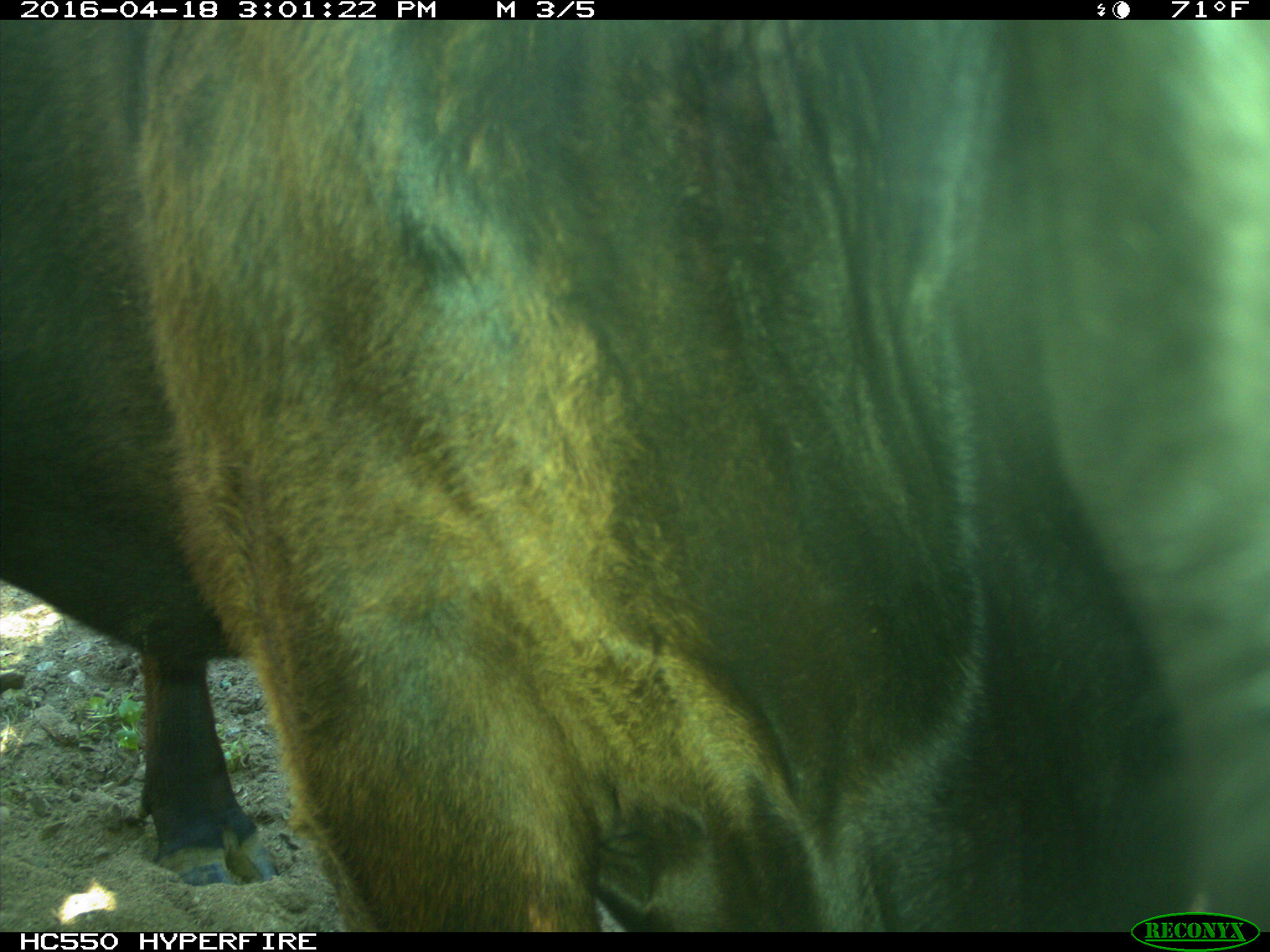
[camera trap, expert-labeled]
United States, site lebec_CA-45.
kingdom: Animalia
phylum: Chordata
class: Mammalia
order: Artiodactyla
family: Bovidae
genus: Bos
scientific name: Bos taurus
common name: domestic cow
Bos taurus (domestic cow).